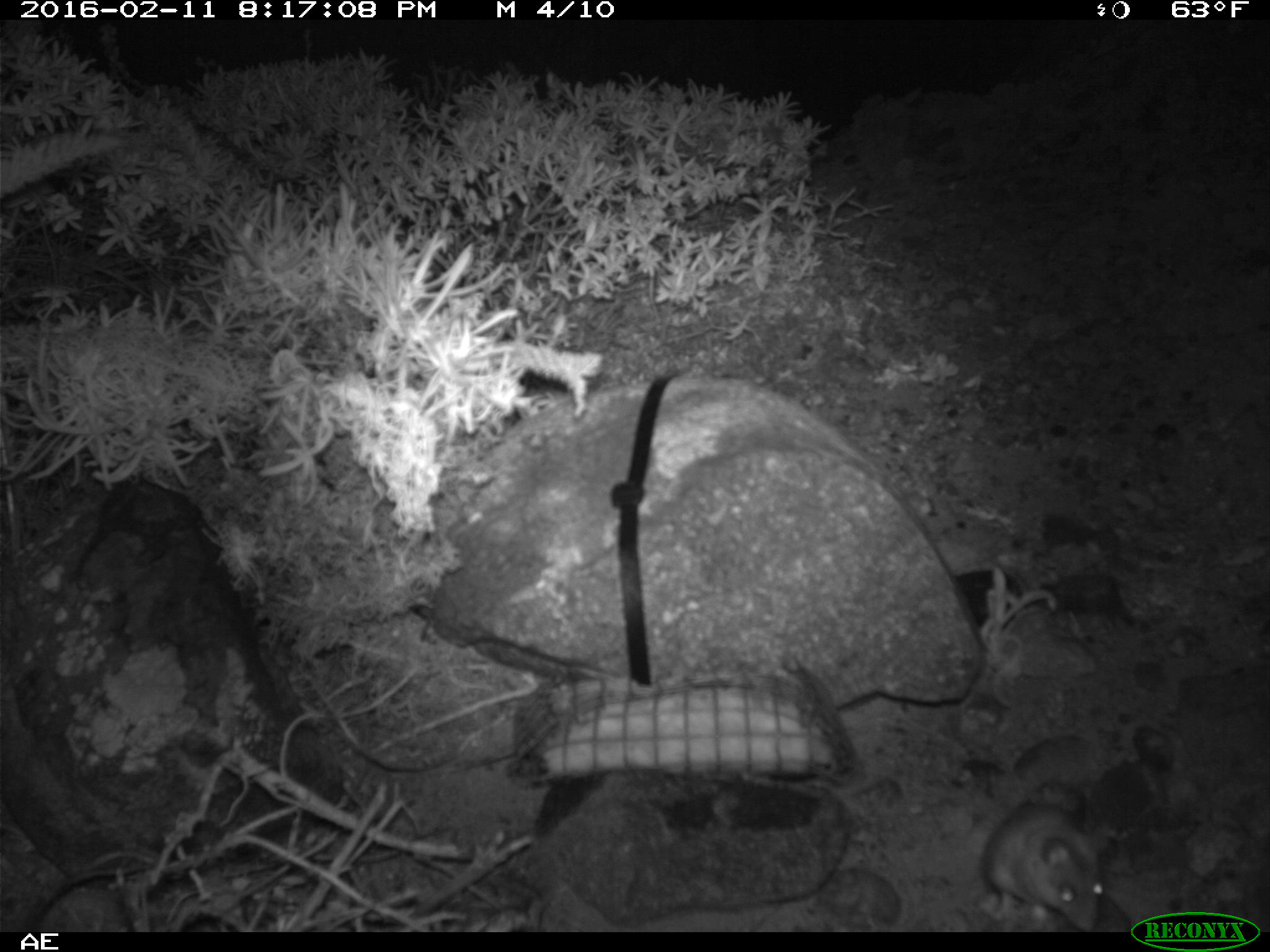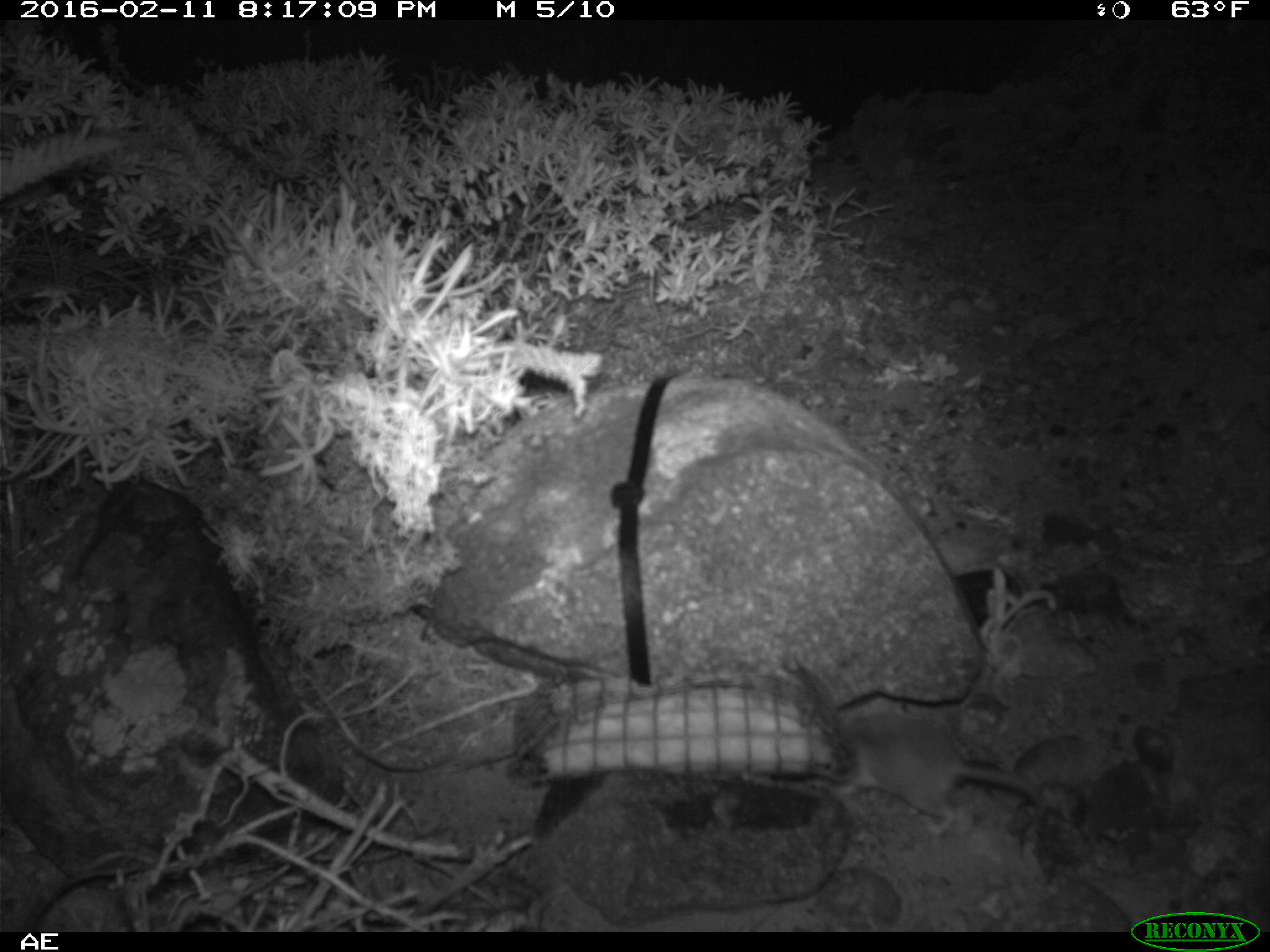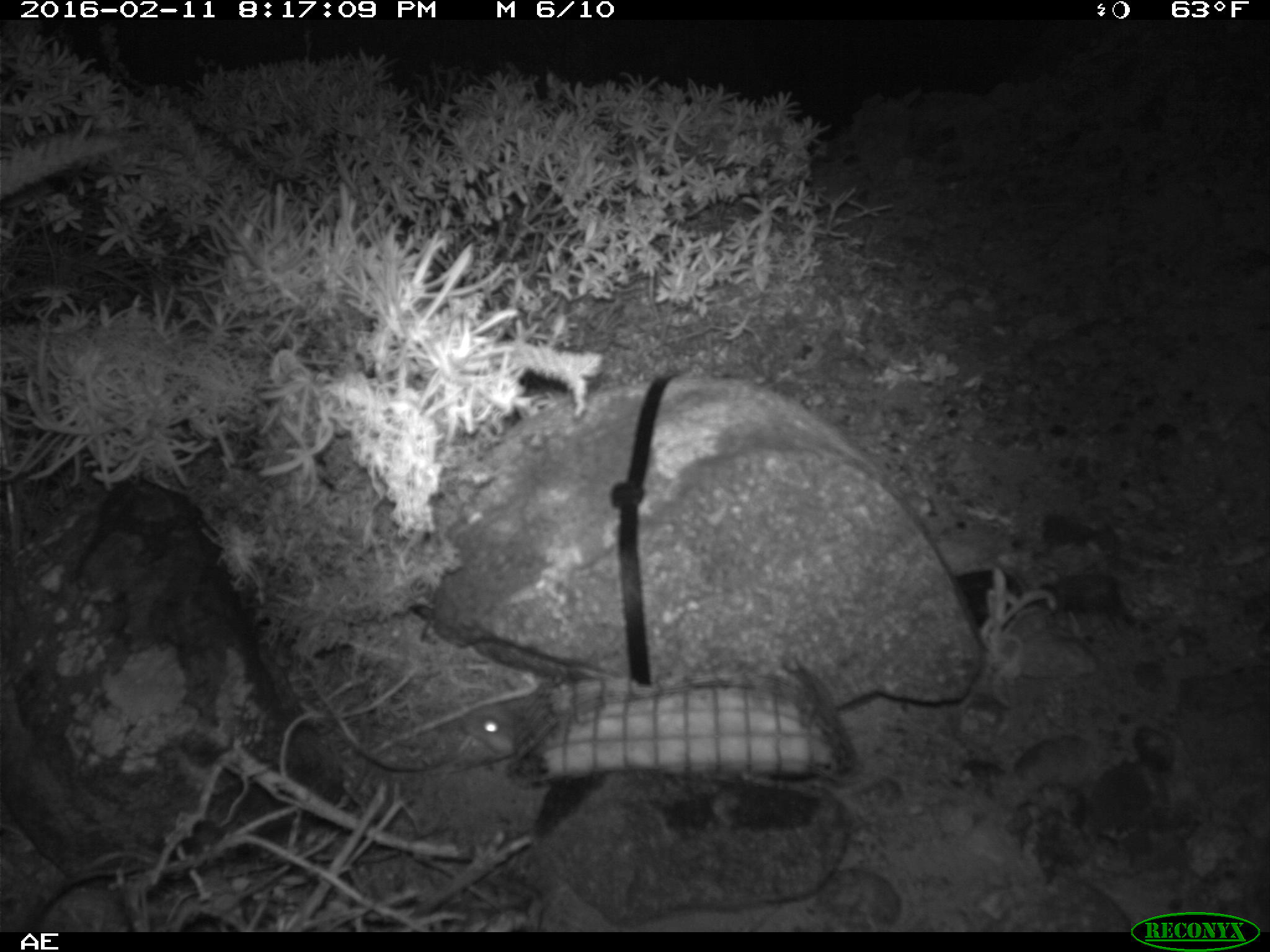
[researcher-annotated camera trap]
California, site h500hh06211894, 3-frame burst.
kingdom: Animalia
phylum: Chordata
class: Mammalia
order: Rodentia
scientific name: Rodentia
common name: rodent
Rodent (Rodentia).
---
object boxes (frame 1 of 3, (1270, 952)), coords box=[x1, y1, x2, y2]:
rodent: box=[974, 800, 1109, 932]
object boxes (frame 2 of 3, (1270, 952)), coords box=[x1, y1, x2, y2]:
rodent: box=[825, 707, 1046, 835]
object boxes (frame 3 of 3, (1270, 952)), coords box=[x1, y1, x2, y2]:
rodent: box=[447, 691, 543, 754]